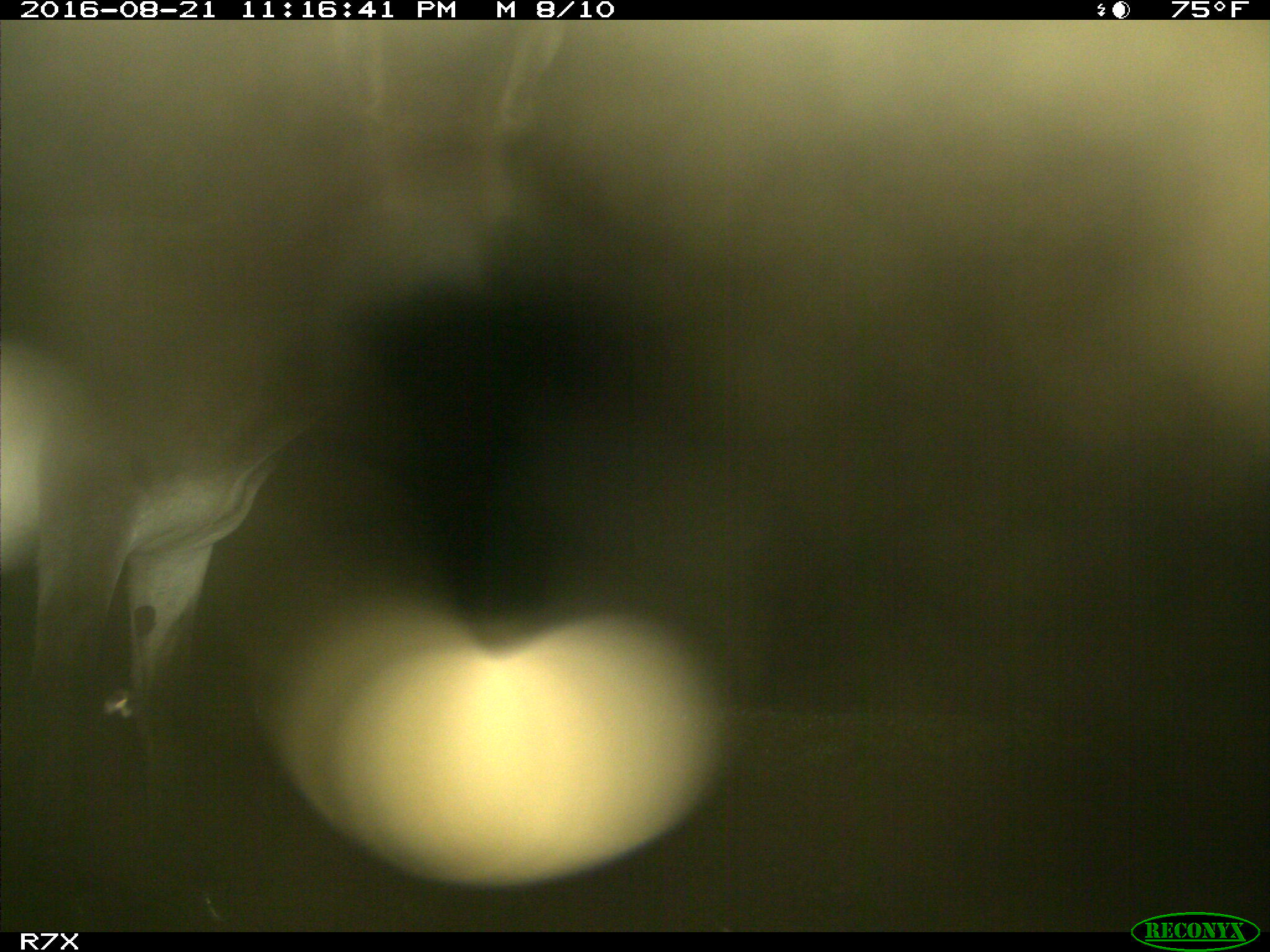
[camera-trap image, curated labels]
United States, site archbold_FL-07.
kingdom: Animalia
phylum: Chordata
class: Mammalia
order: Perissodactyla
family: Equidae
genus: Equus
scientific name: Equus africanus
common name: african wild ass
Equus africanus (african wild ass).